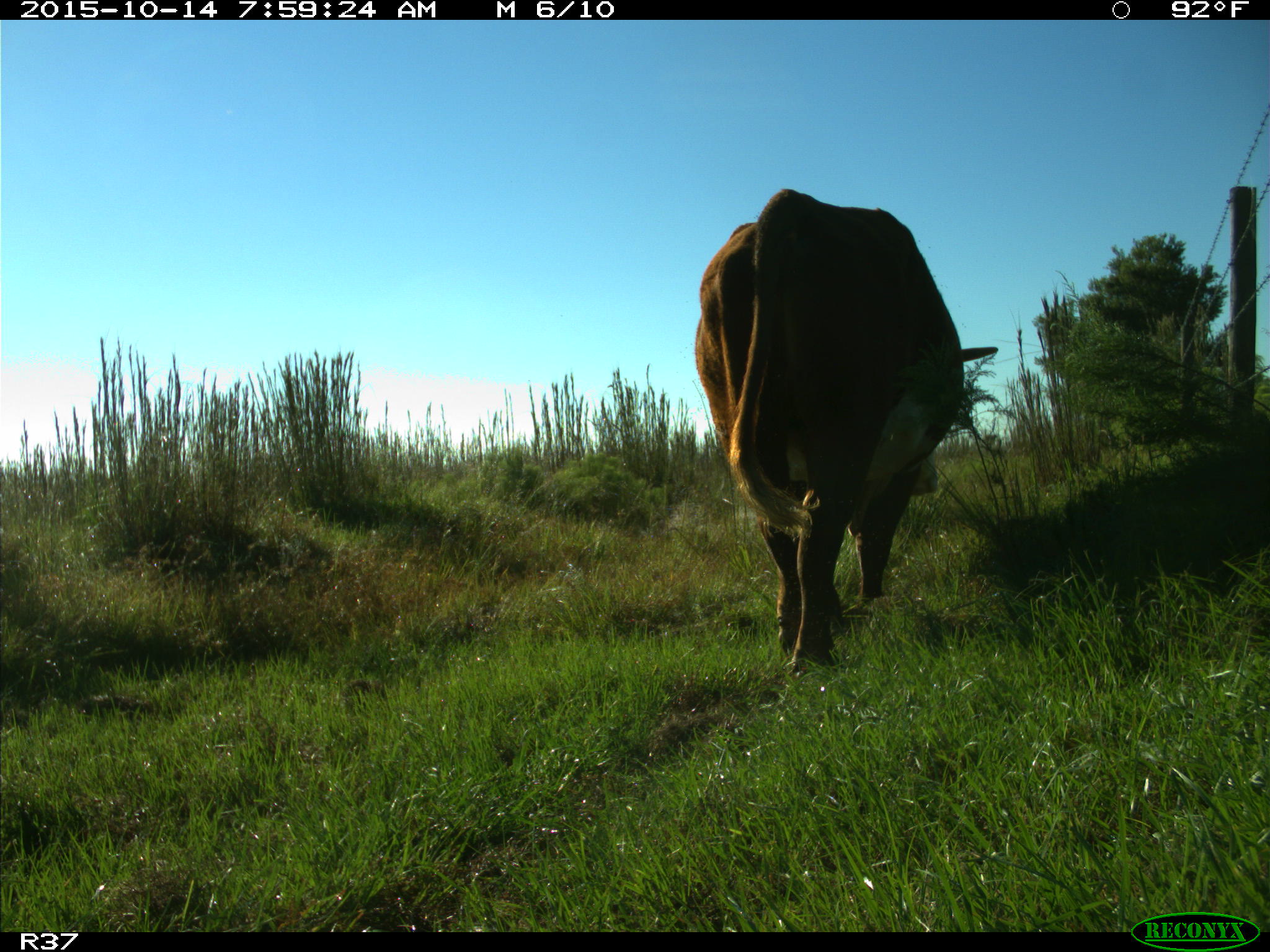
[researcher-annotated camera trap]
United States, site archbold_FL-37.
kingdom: Animalia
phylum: Chordata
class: Mammalia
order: Artiodactyla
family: Bovidae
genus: Bos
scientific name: Bos taurus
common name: domestic cow